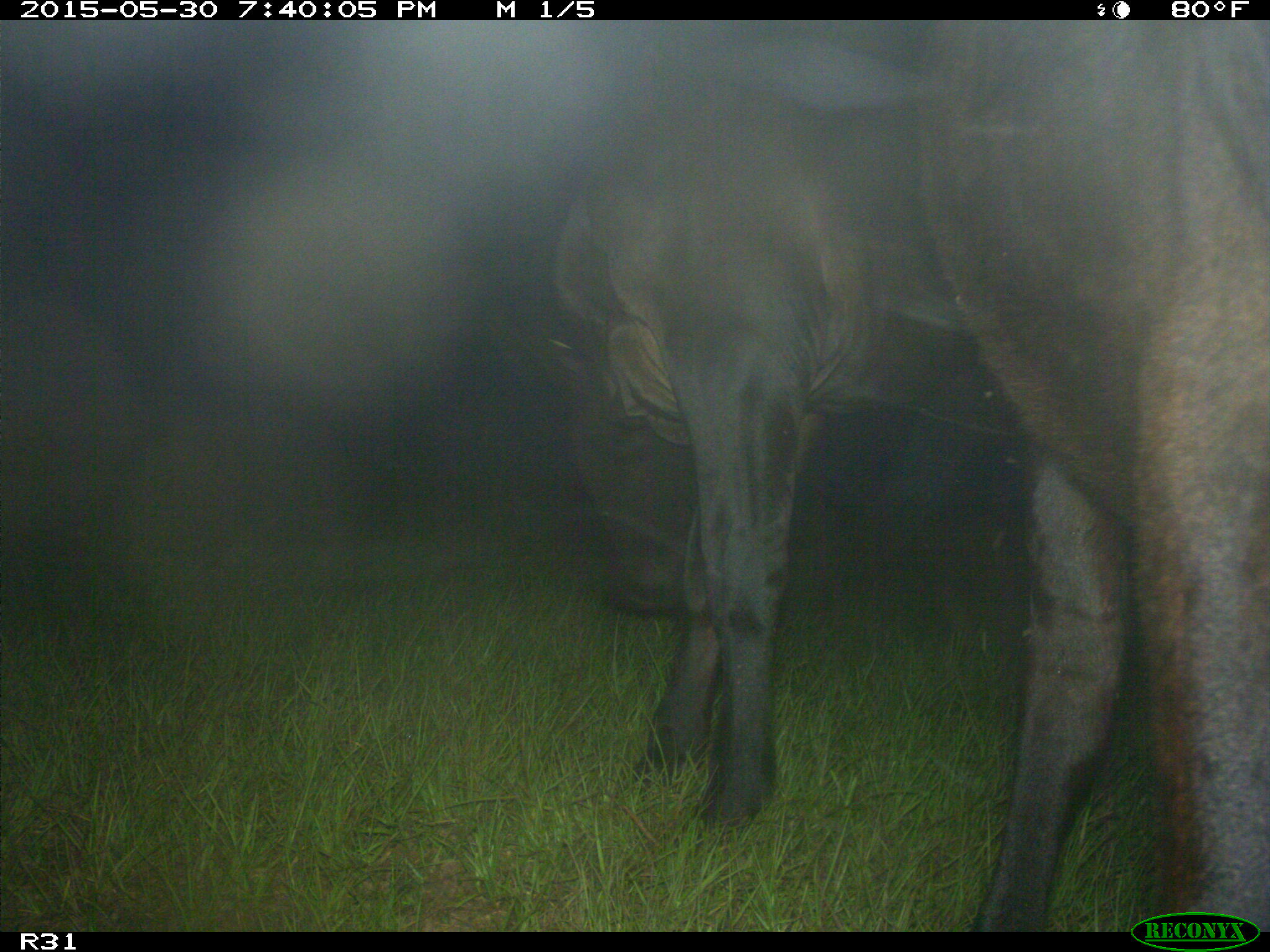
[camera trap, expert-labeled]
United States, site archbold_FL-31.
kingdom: Animalia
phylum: Chordata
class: Mammalia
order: Artiodactyla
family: Bovidae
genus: Bos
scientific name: Bos taurus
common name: domestic cow